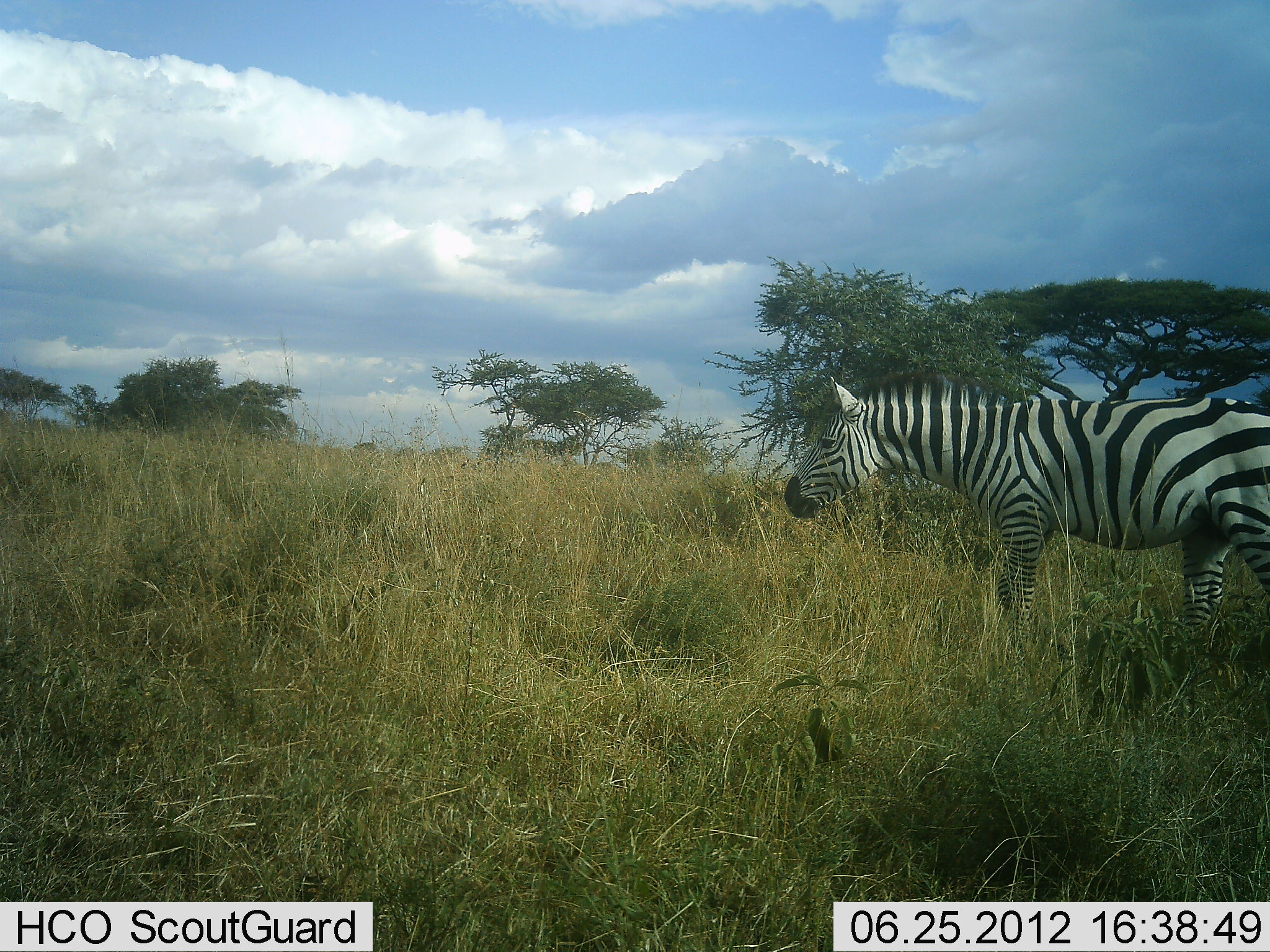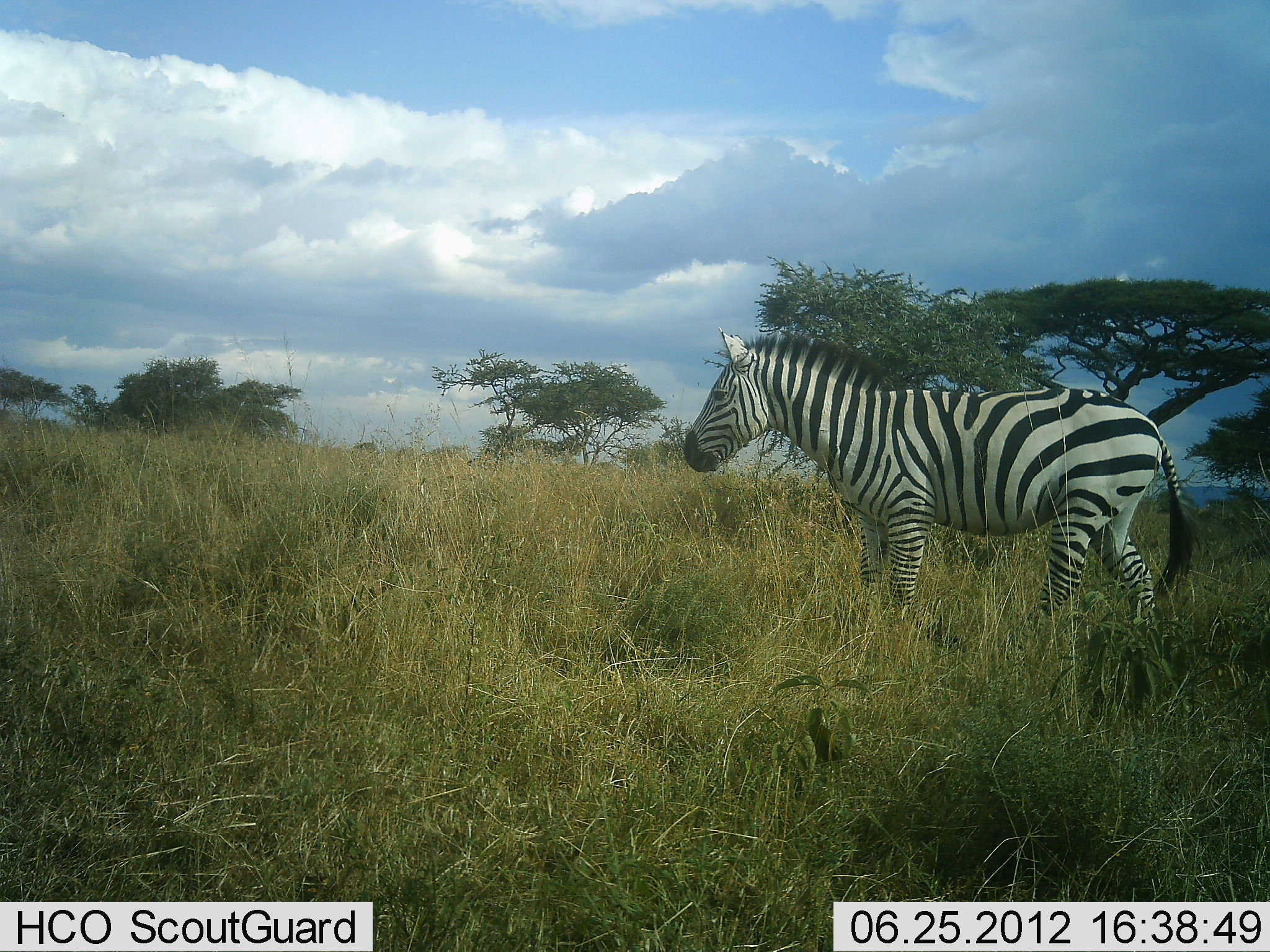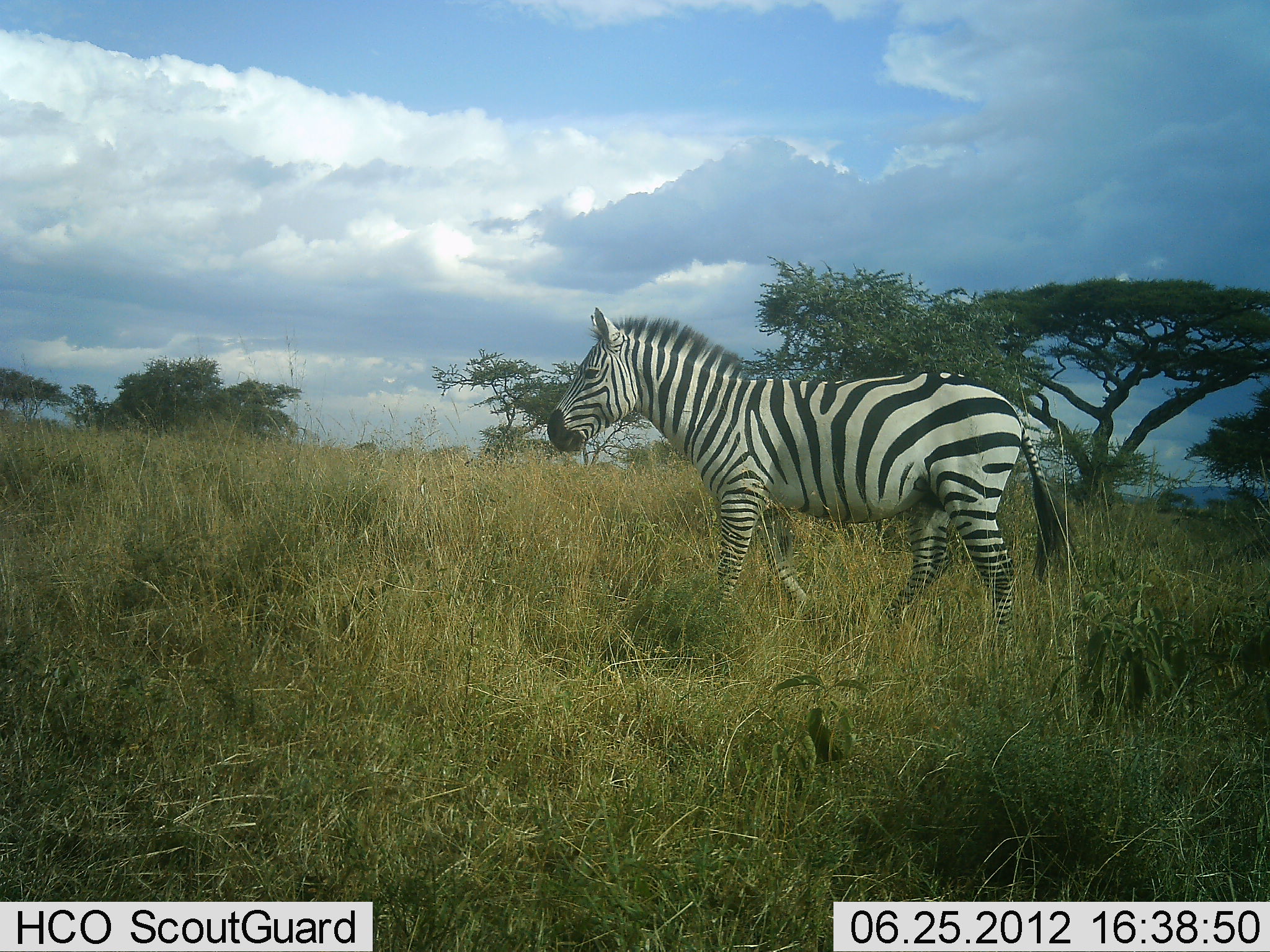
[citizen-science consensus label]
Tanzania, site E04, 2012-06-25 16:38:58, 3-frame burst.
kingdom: Animalia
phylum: Chordata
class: Mammalia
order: Perissodactyla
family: Equidae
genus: Equus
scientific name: Equus quagga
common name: plains zebra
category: zebra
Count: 1.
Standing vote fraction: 10%.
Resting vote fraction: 0%.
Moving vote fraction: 90%.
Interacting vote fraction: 0%.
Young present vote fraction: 0%.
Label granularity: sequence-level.